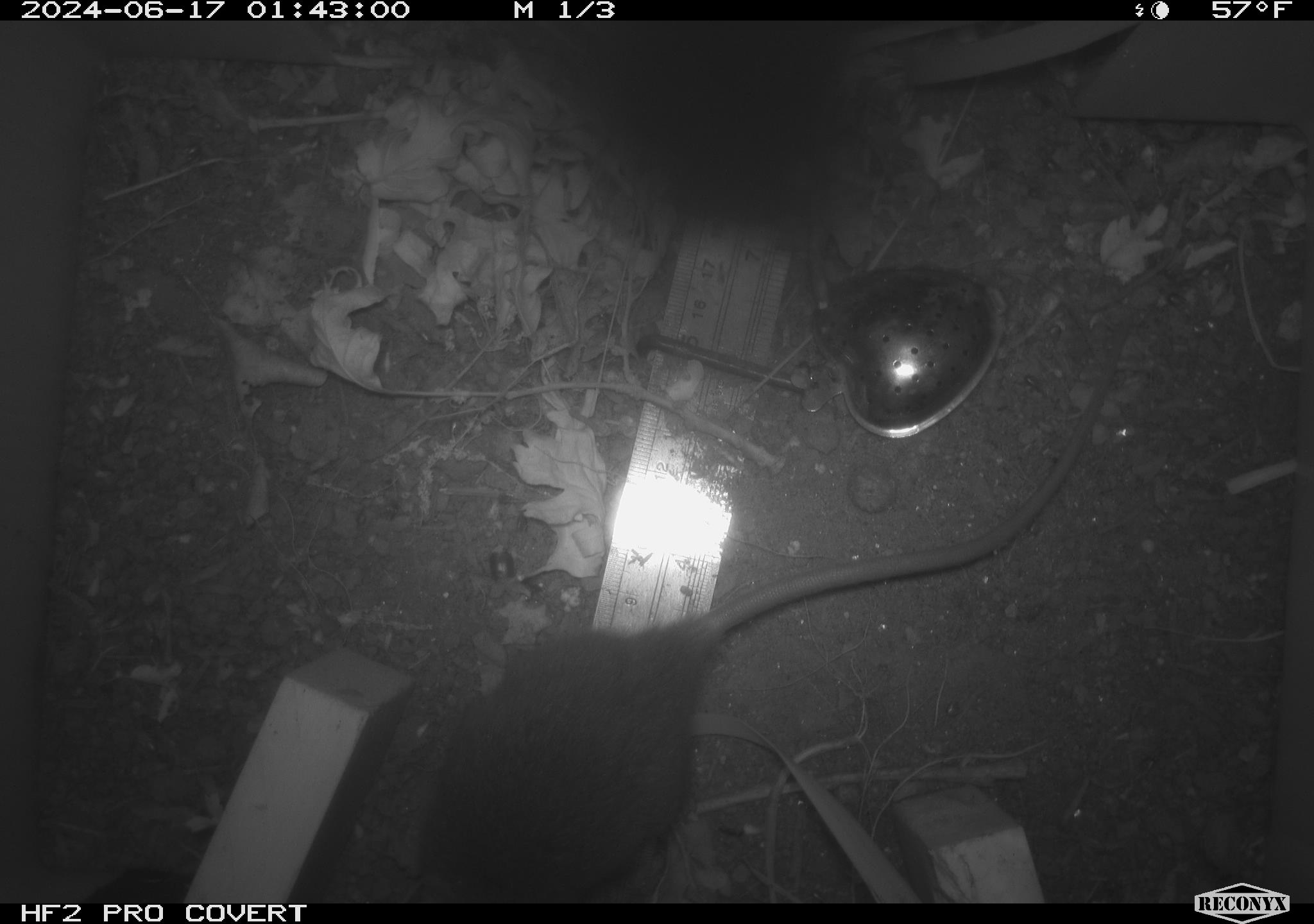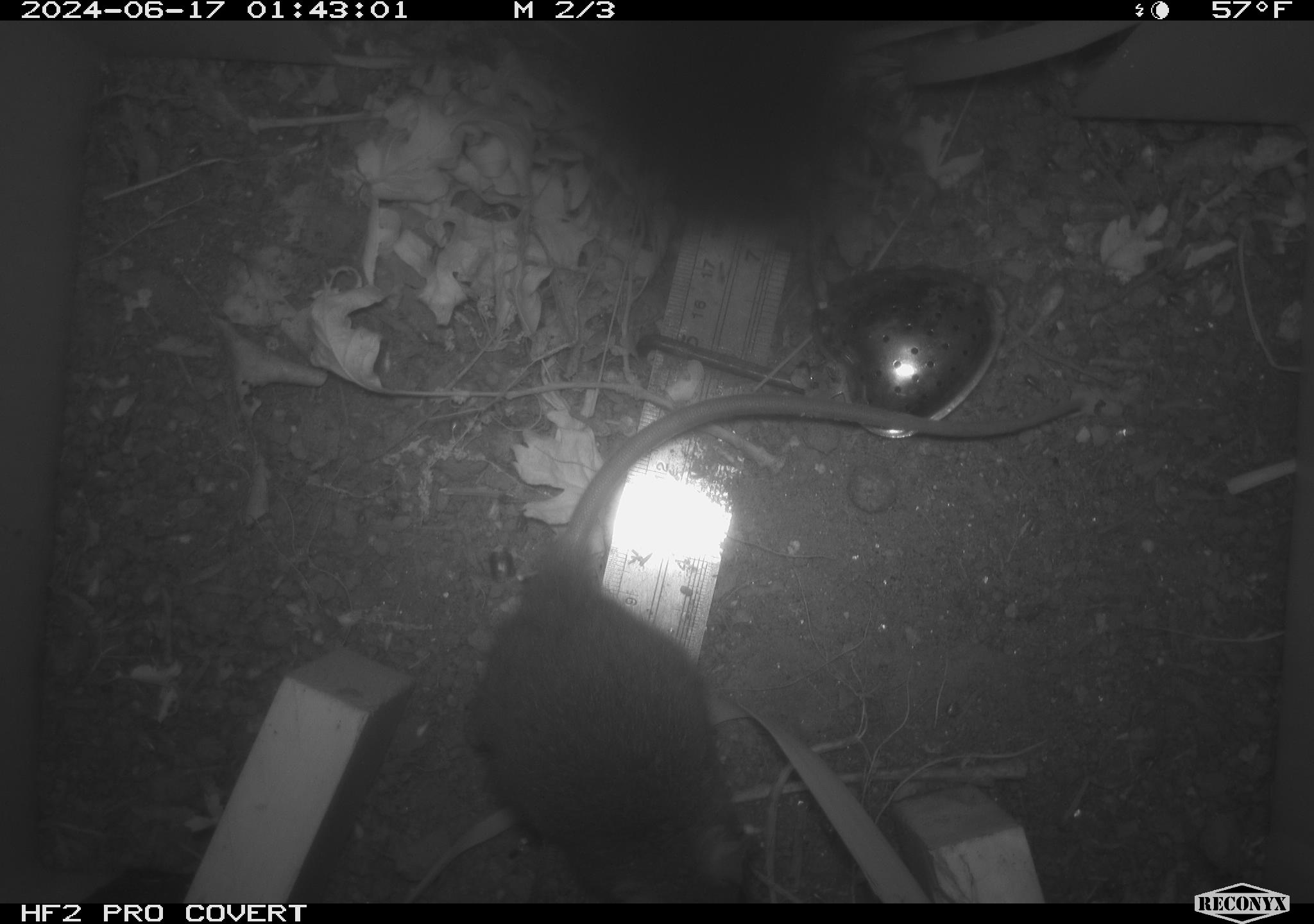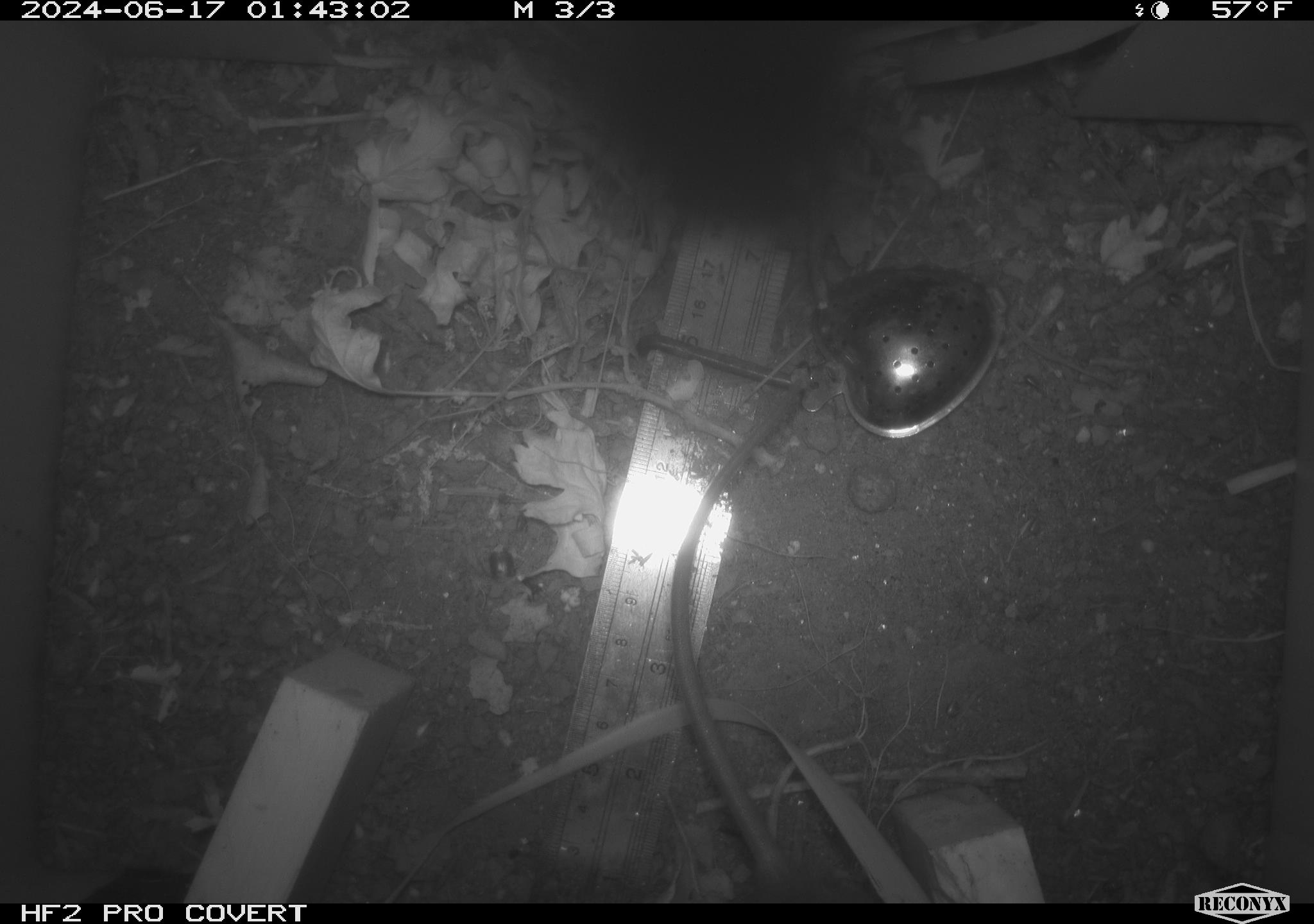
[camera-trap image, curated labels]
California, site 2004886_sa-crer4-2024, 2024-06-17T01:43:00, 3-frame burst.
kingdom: Animalia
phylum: Chordata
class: Mammalia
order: Rodentia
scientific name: Rodentia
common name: rodent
Rodent (Rodentia).